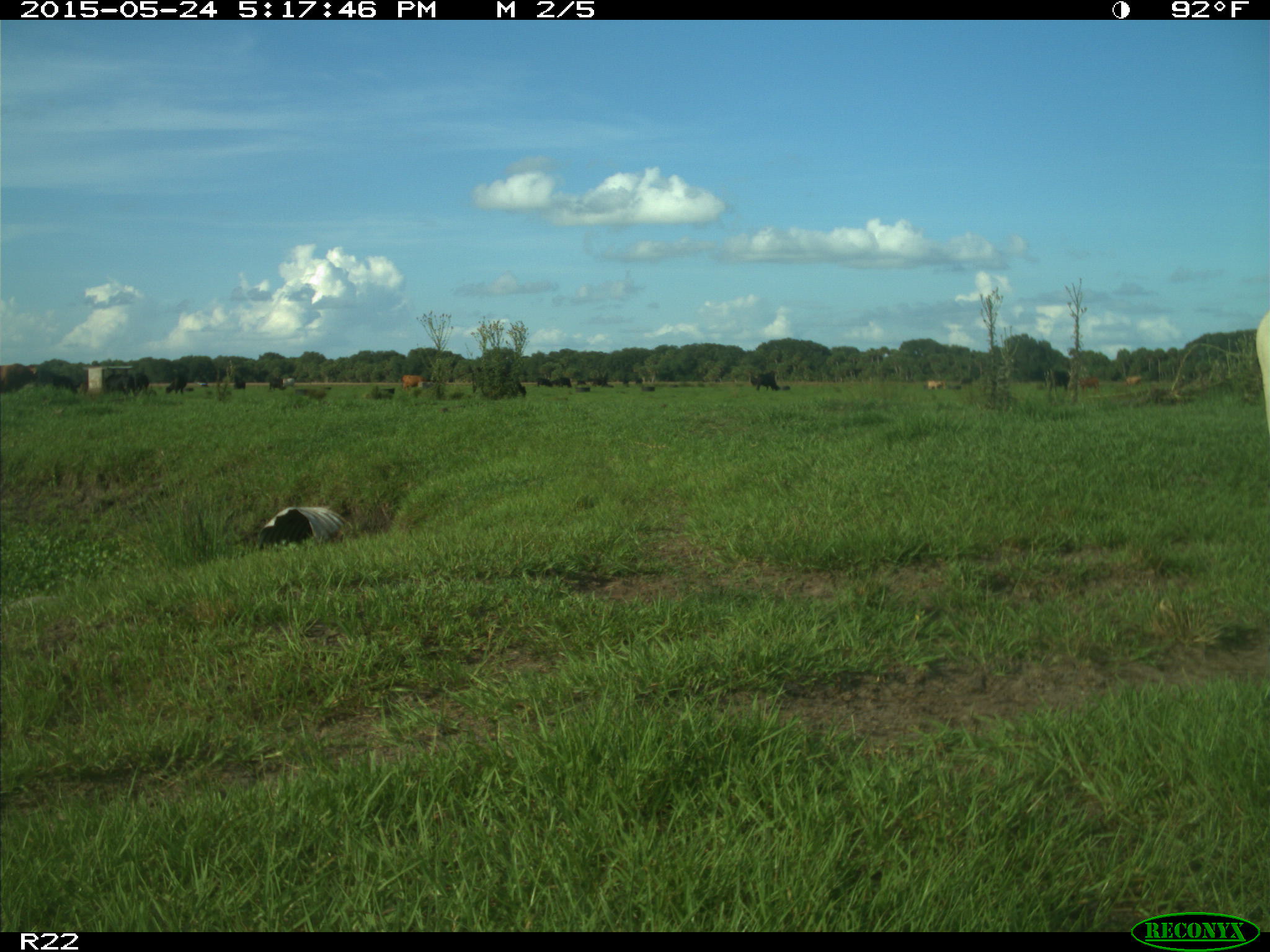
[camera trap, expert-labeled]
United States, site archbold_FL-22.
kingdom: Animalia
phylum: Chordata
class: Mammalia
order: Artiodactyla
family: Bovidae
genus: Bos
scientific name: Bos taurus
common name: domestic cow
Bos taurus (domestic cow).